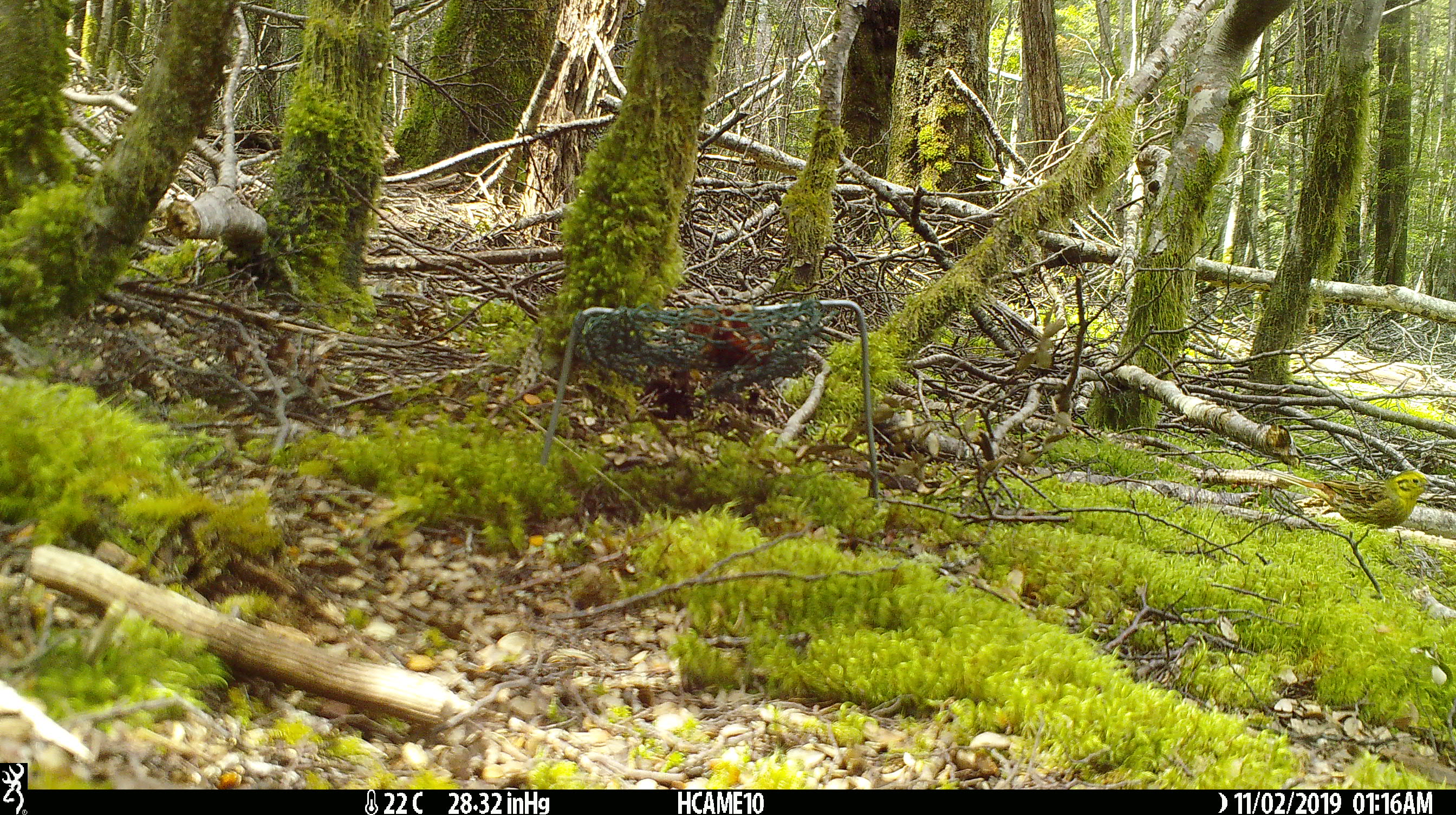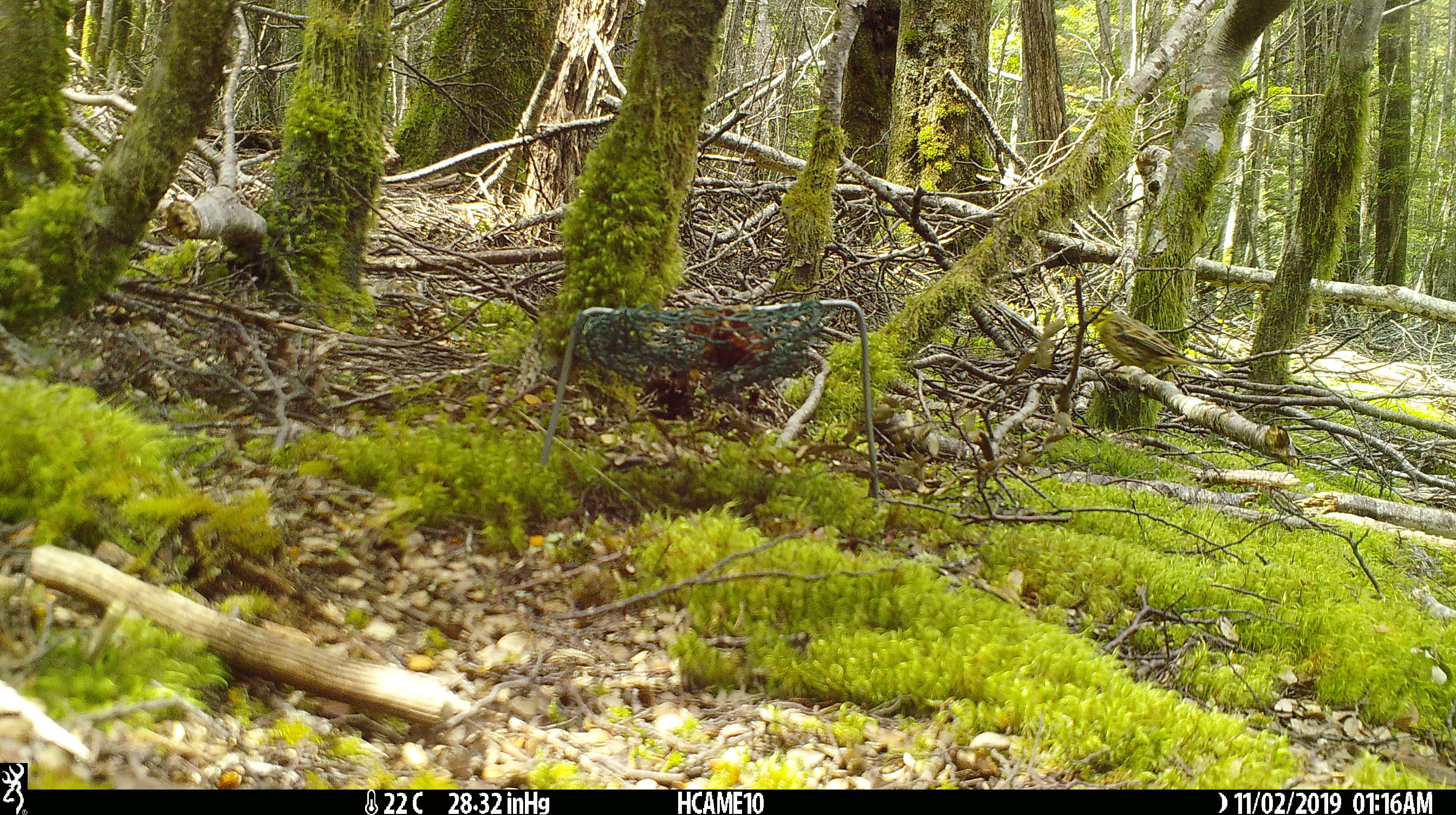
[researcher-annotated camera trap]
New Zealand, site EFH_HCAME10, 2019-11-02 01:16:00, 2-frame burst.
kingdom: Animalia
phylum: Chordata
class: Mammalia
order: Rodentia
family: Muridae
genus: Mus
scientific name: Mus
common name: mouse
Mouse (Mus).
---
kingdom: Animalia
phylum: Chordata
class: Aves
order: Passeriformes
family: Emberizidae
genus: Emberiza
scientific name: Emberiza citrinella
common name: yellowhammer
Yellowhammer (Emberiza citrinella).